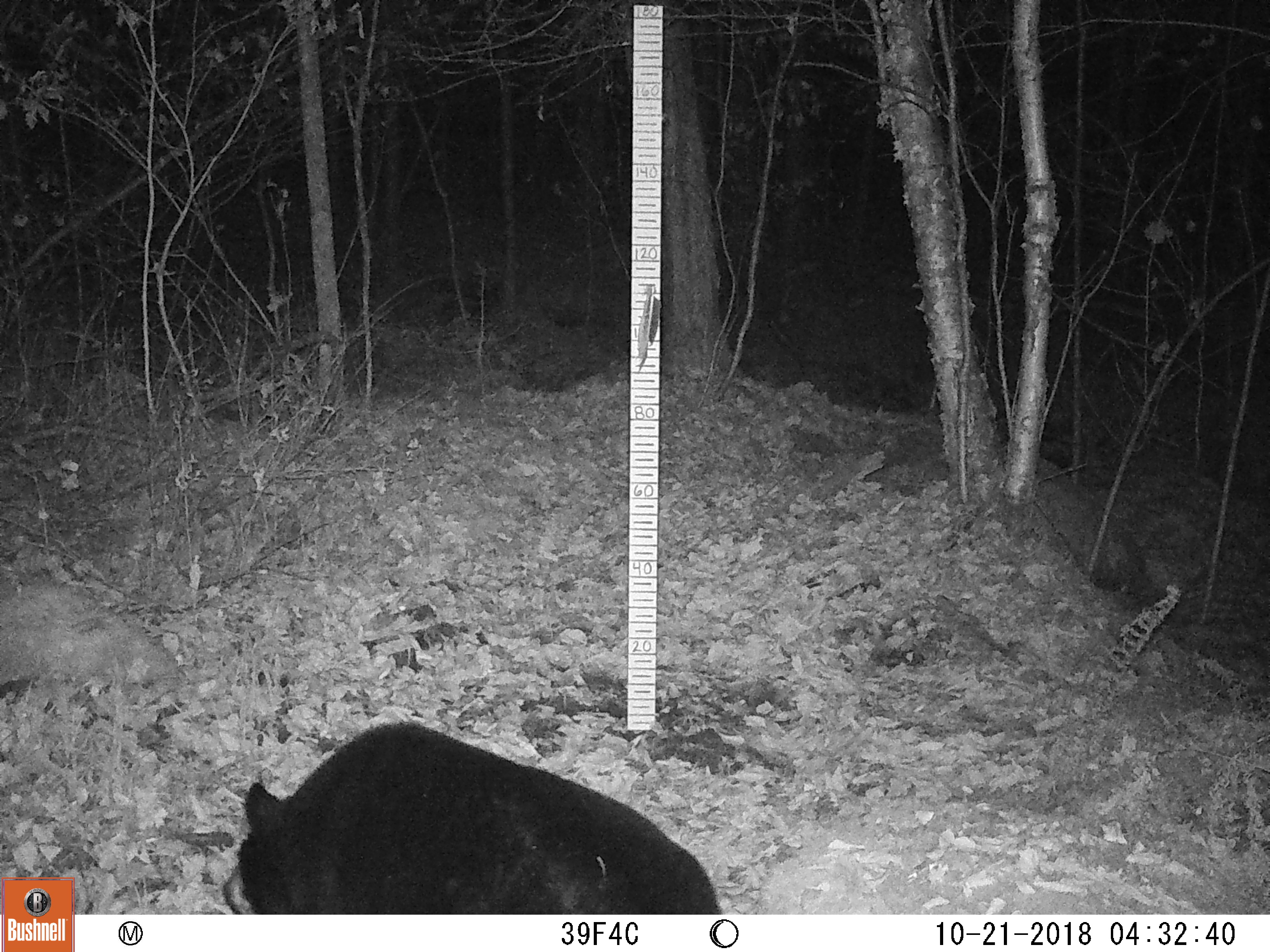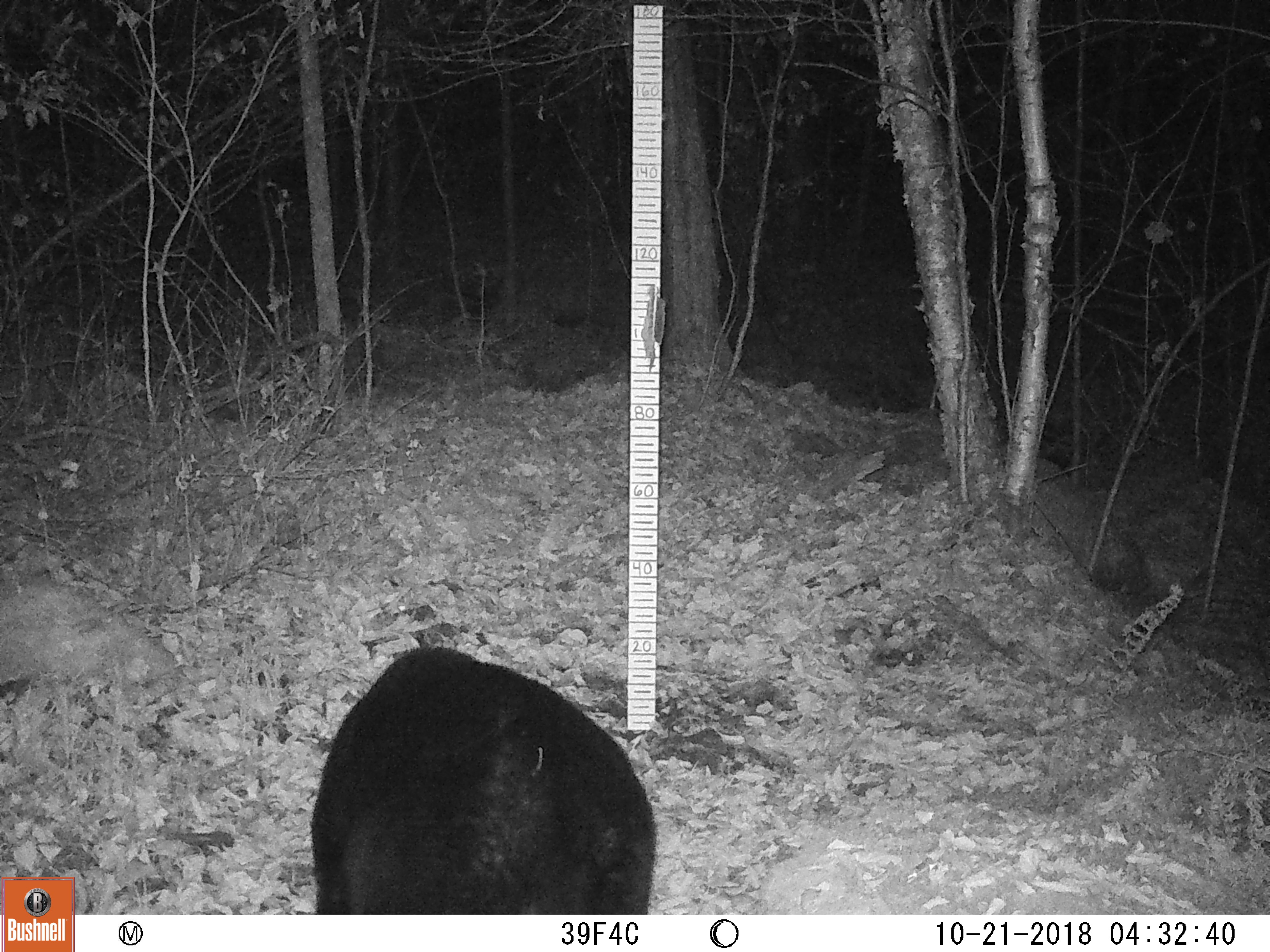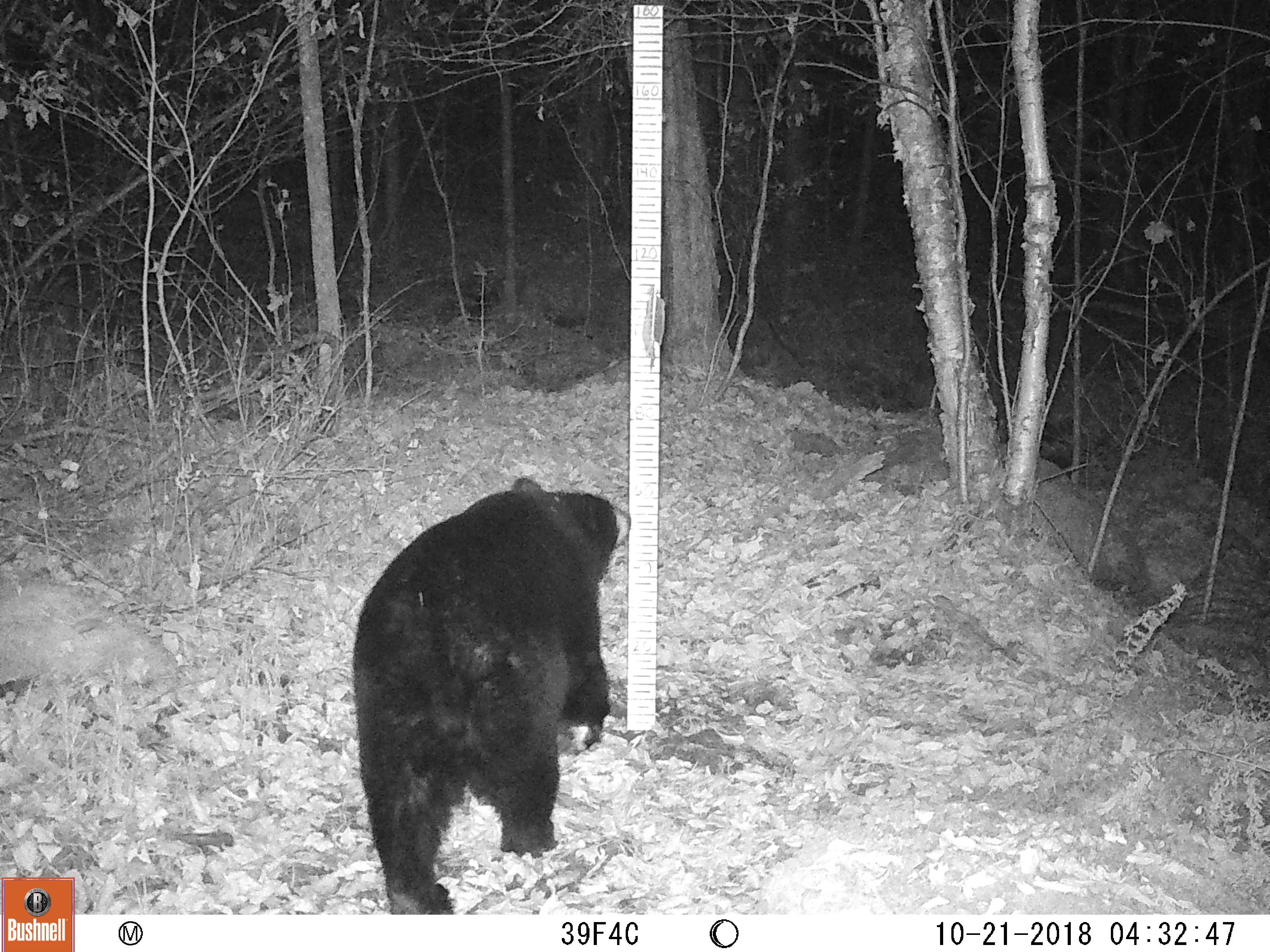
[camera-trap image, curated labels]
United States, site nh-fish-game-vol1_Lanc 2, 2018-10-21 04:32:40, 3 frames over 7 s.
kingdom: Animalia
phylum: Chordata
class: Mammalia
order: Carnivora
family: Ursidae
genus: Ursus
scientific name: Ursus americanus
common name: black bear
Black bear (Ursus americanus).